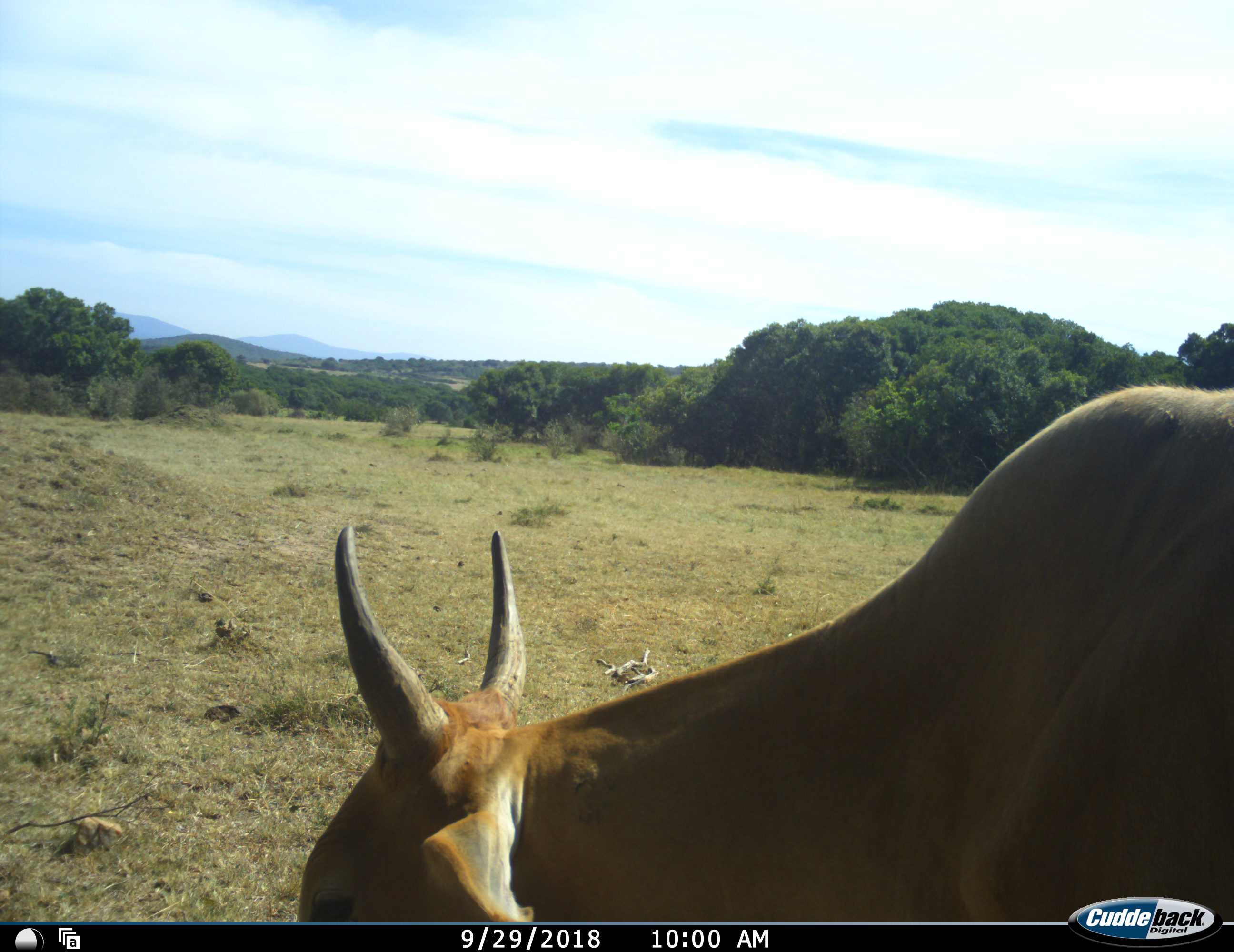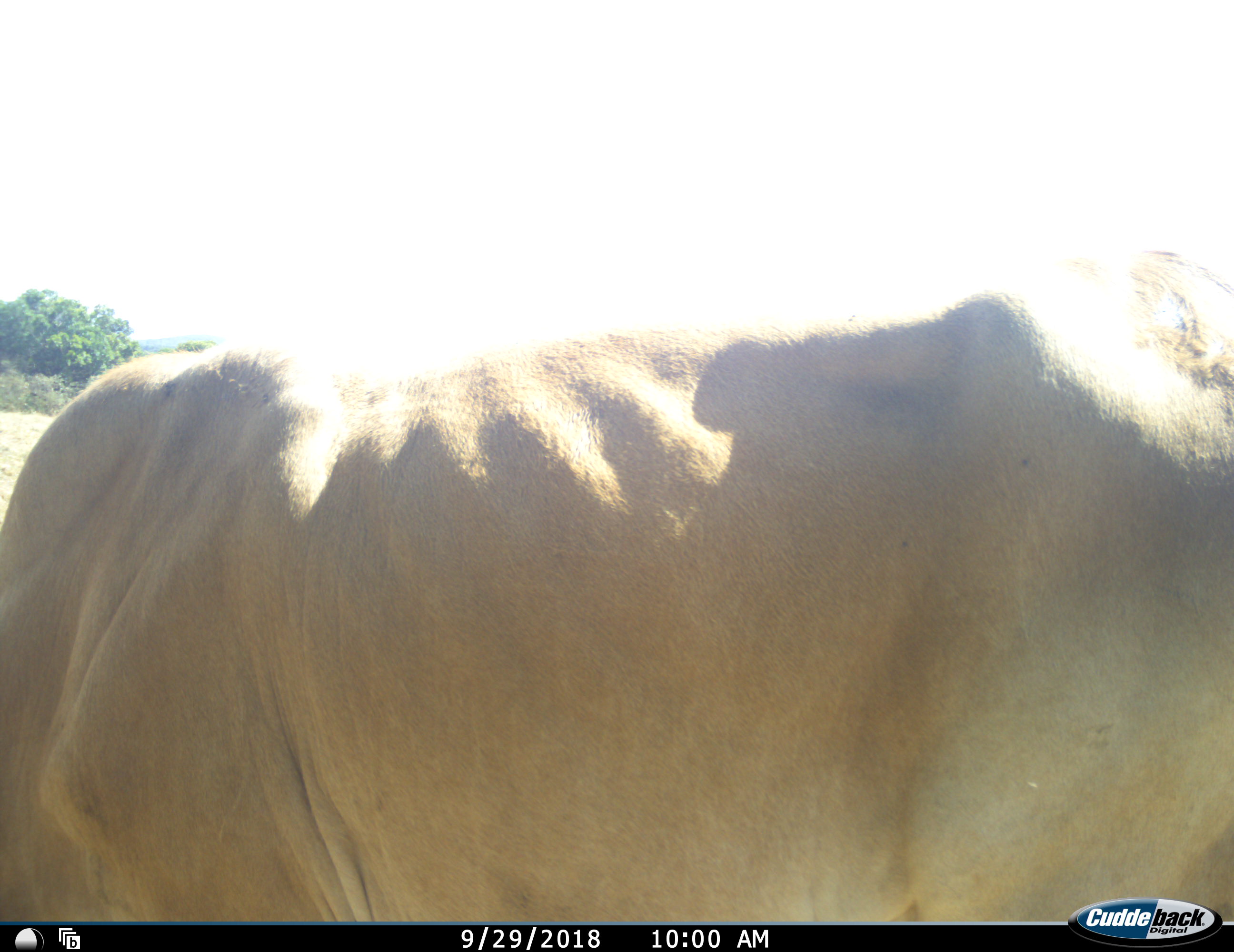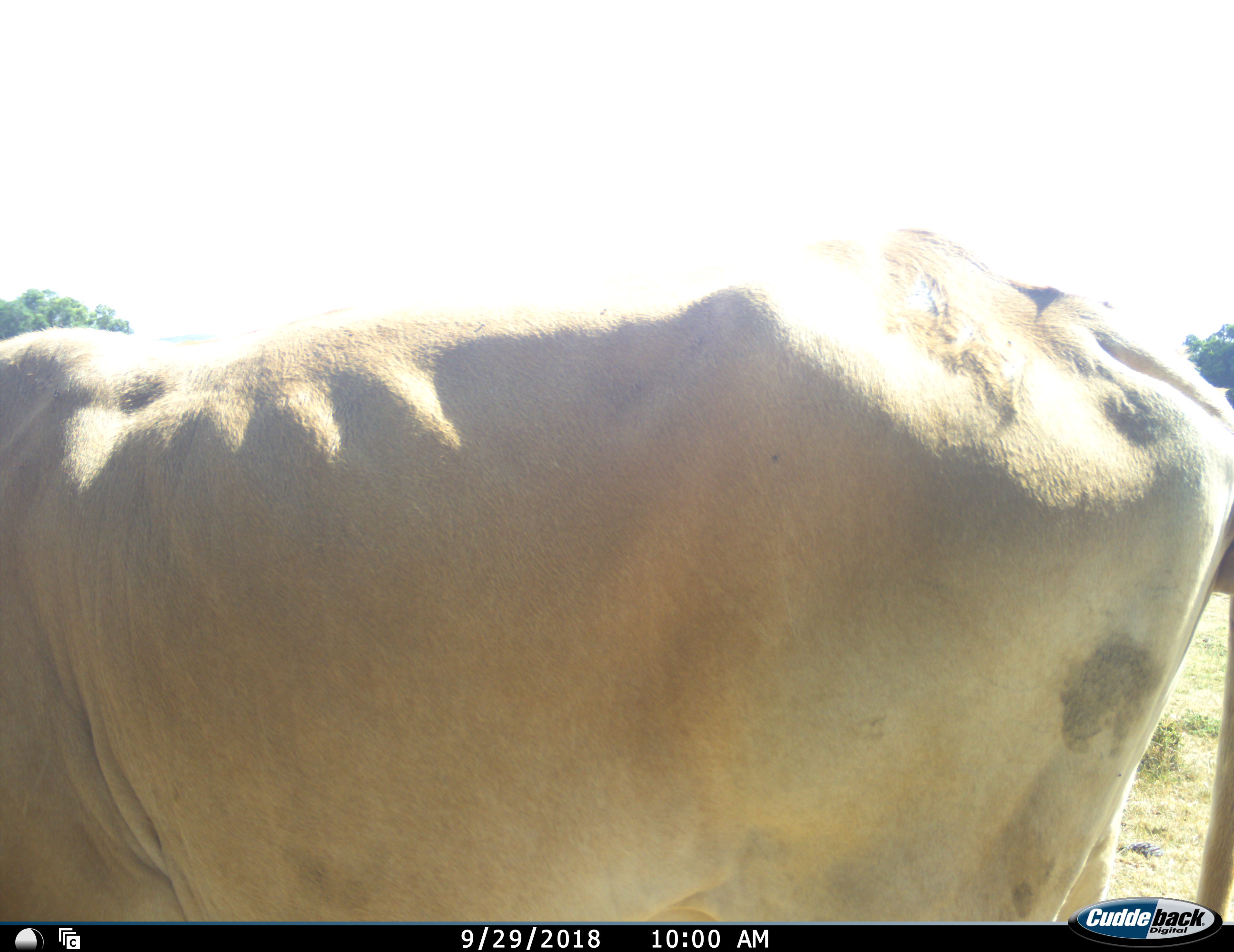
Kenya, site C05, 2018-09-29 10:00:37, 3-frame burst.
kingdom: Animalia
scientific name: Animalia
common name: animal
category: domesticanimal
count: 1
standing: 22%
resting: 0%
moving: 67%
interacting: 0%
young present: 0%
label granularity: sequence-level